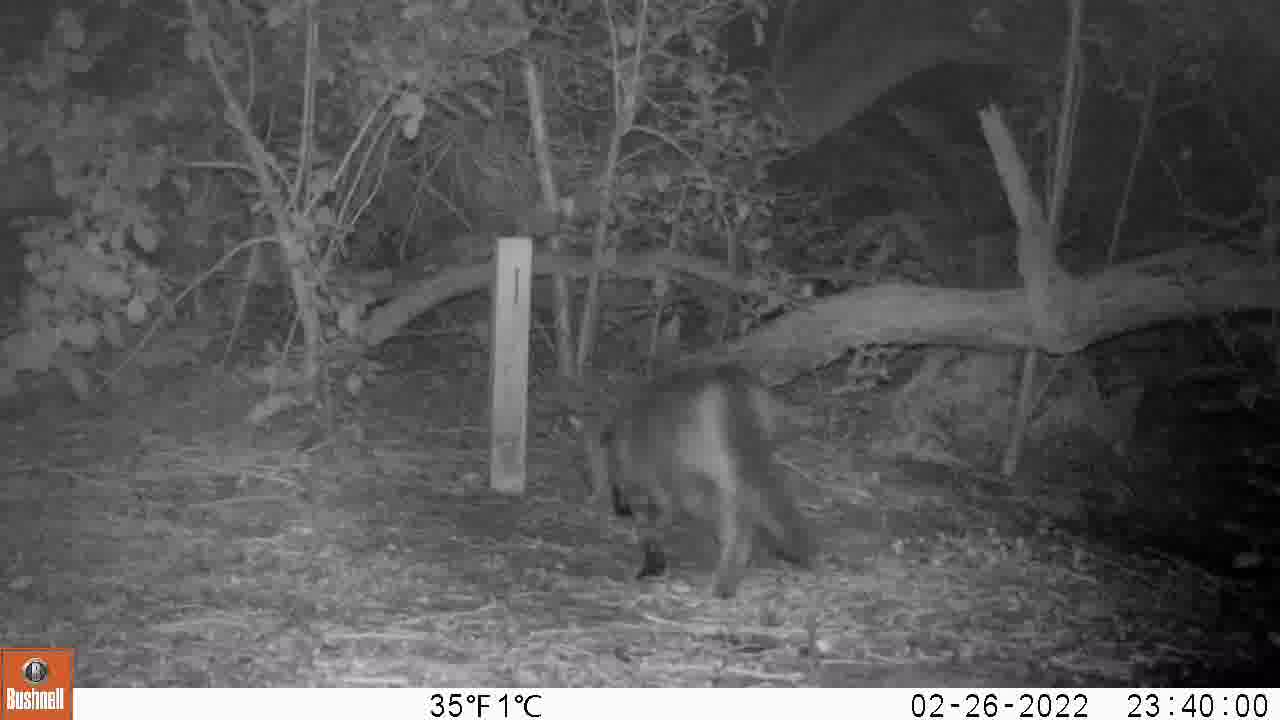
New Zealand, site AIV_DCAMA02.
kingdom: Animalia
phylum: Chordata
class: Mammalia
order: Carnivora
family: Felidae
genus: Felis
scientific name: Felis catus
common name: domestic cat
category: cat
Cat (domestic cat) (Felis catus).